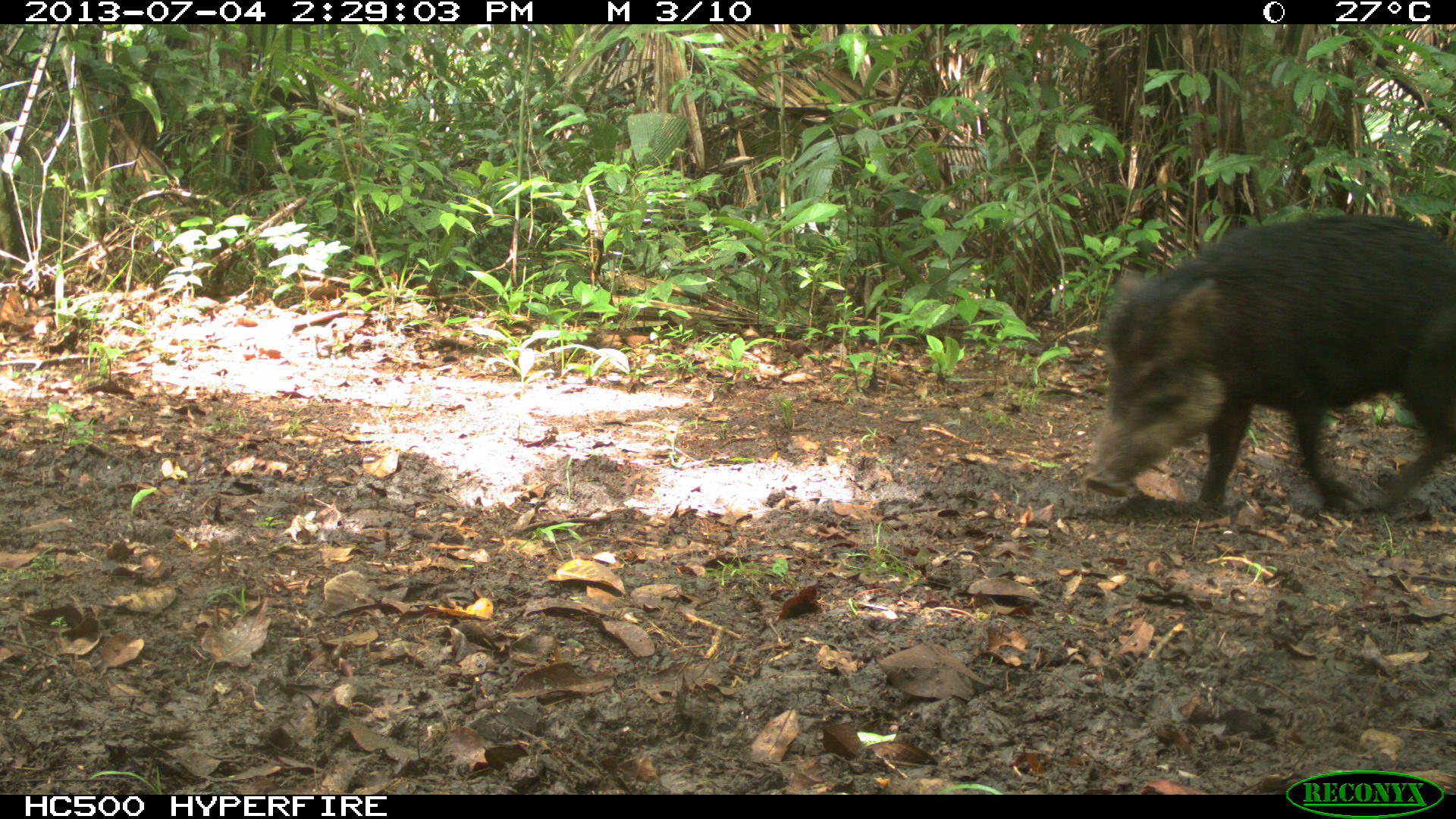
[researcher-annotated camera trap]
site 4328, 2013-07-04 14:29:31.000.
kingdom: Animalia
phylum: Chordata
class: Mammalia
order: Artiodactyla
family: Tayassuidae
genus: Tayassu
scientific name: Tayassu pecari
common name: white-lipped peccary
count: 44